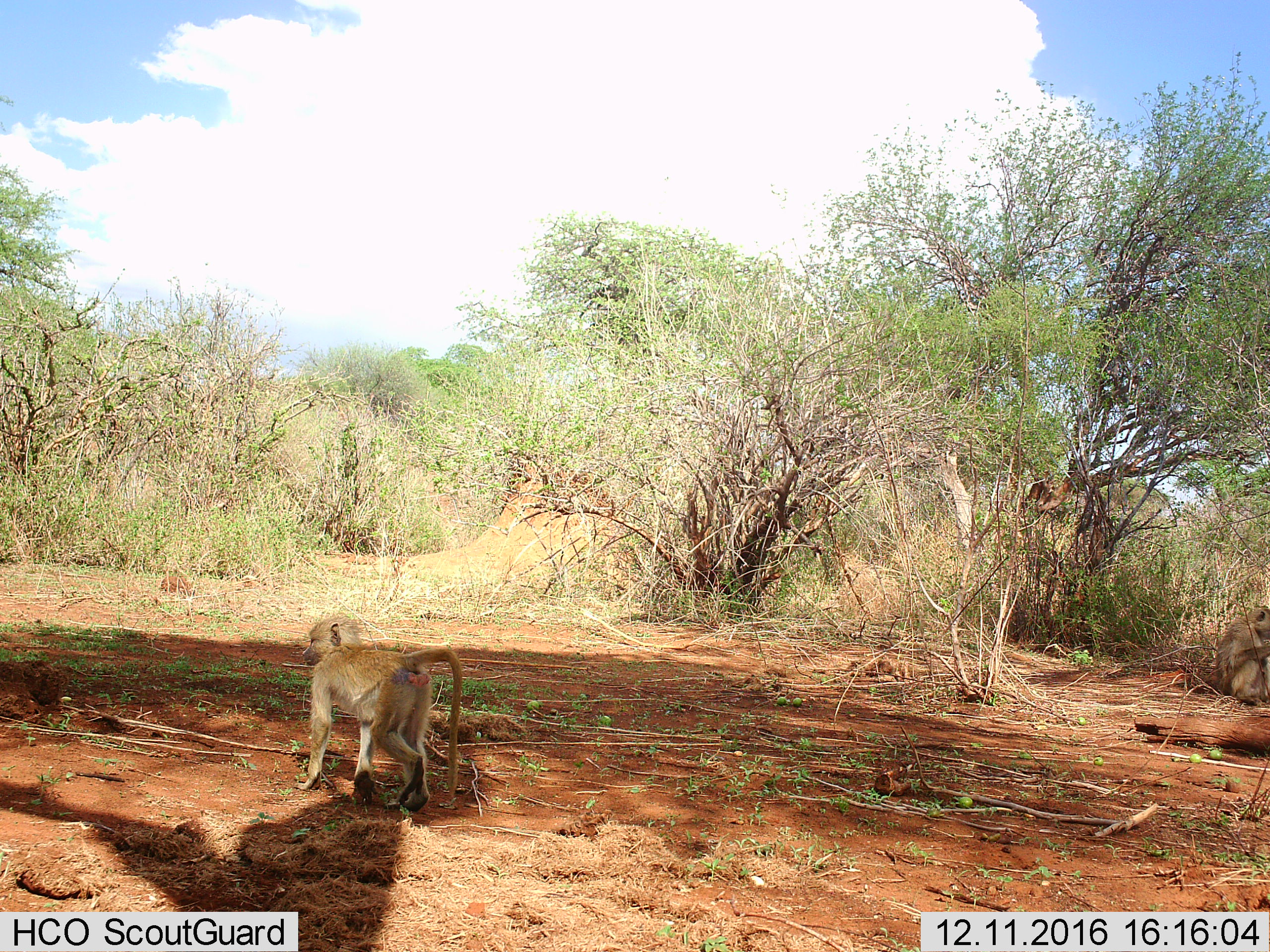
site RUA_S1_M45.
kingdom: Animalia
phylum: Chordata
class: Mammalia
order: Primates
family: Cercopithecidae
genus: Papio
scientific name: Papio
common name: baboon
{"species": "baboon (Papio)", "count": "2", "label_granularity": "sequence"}